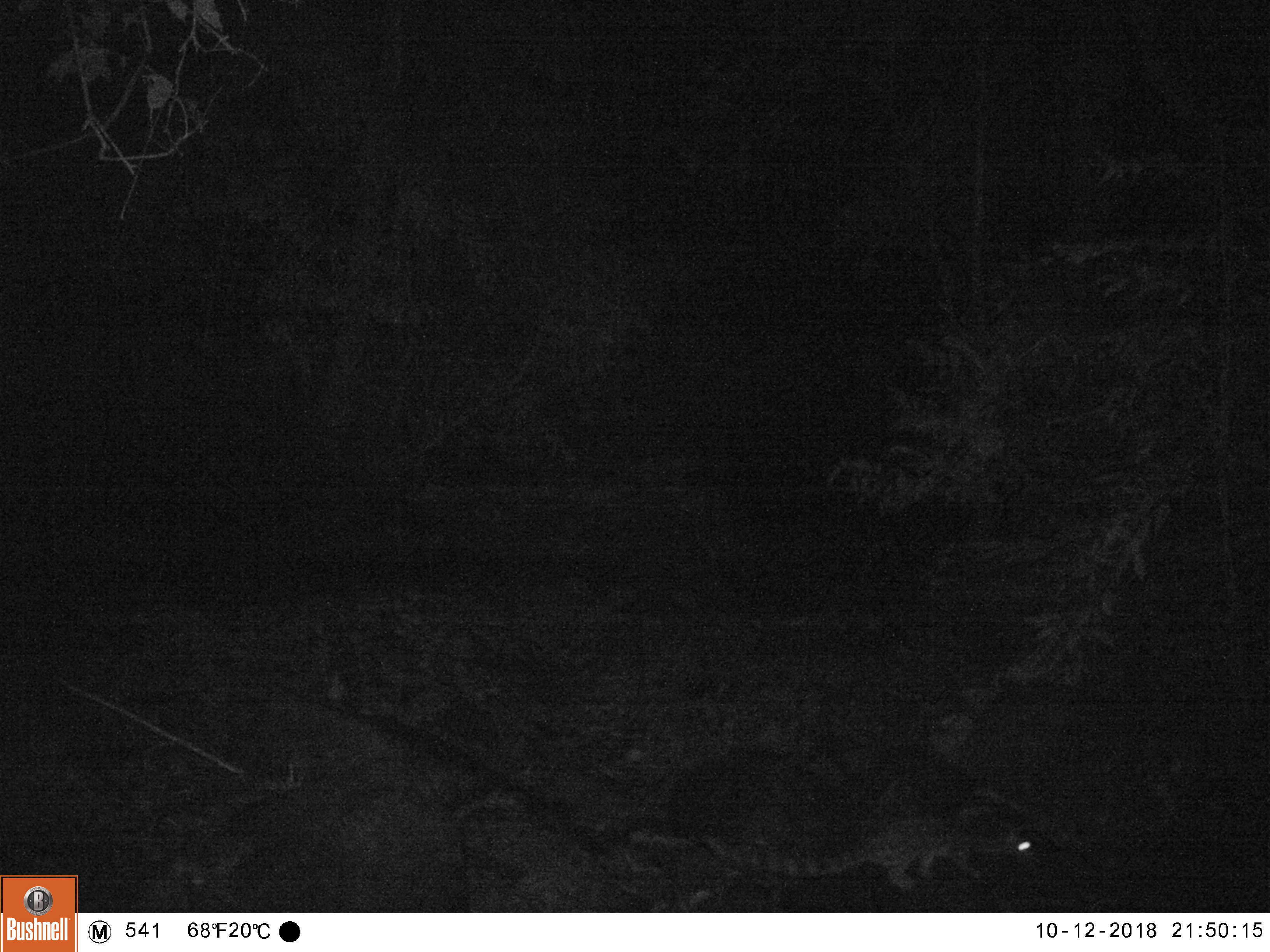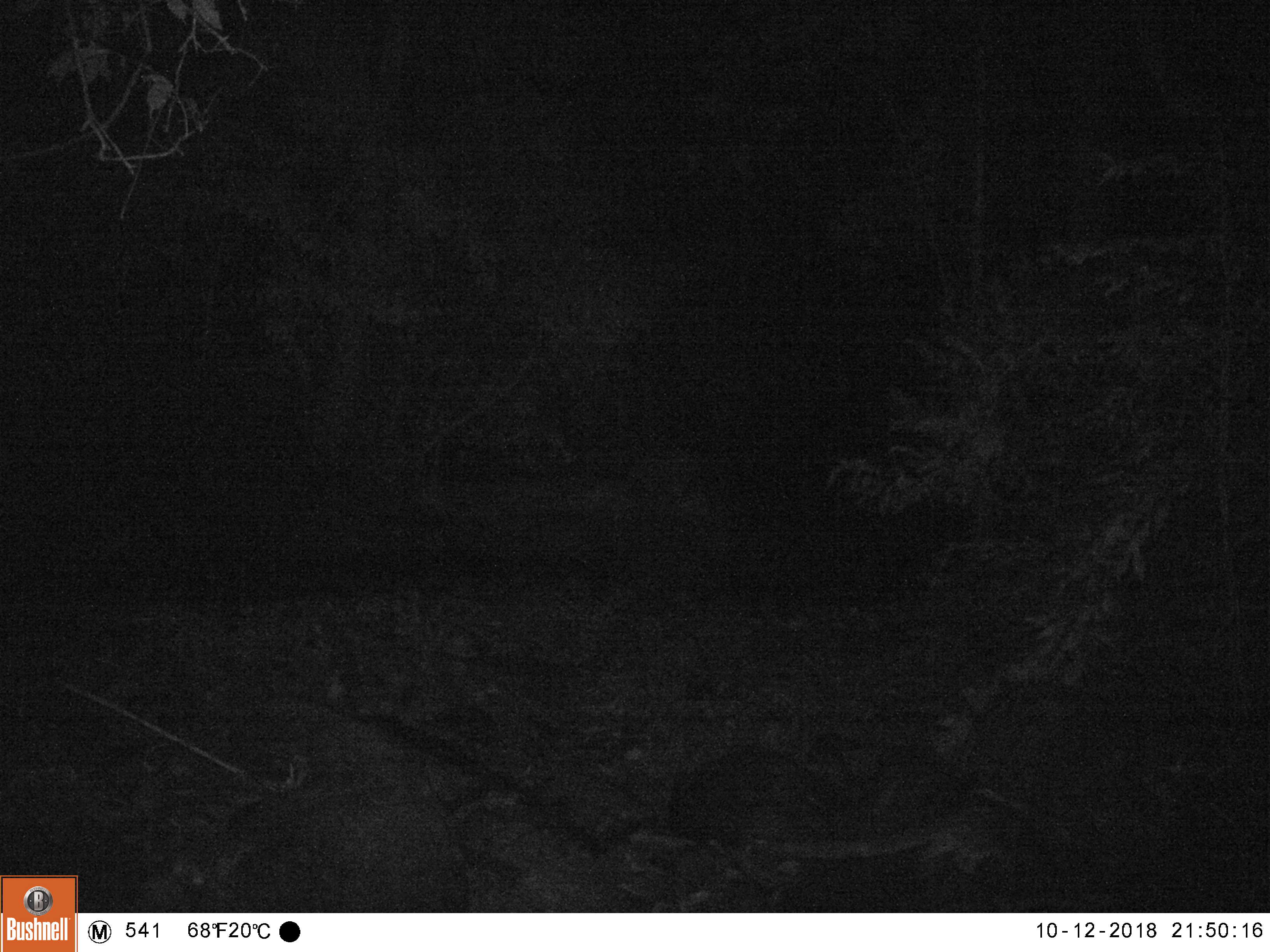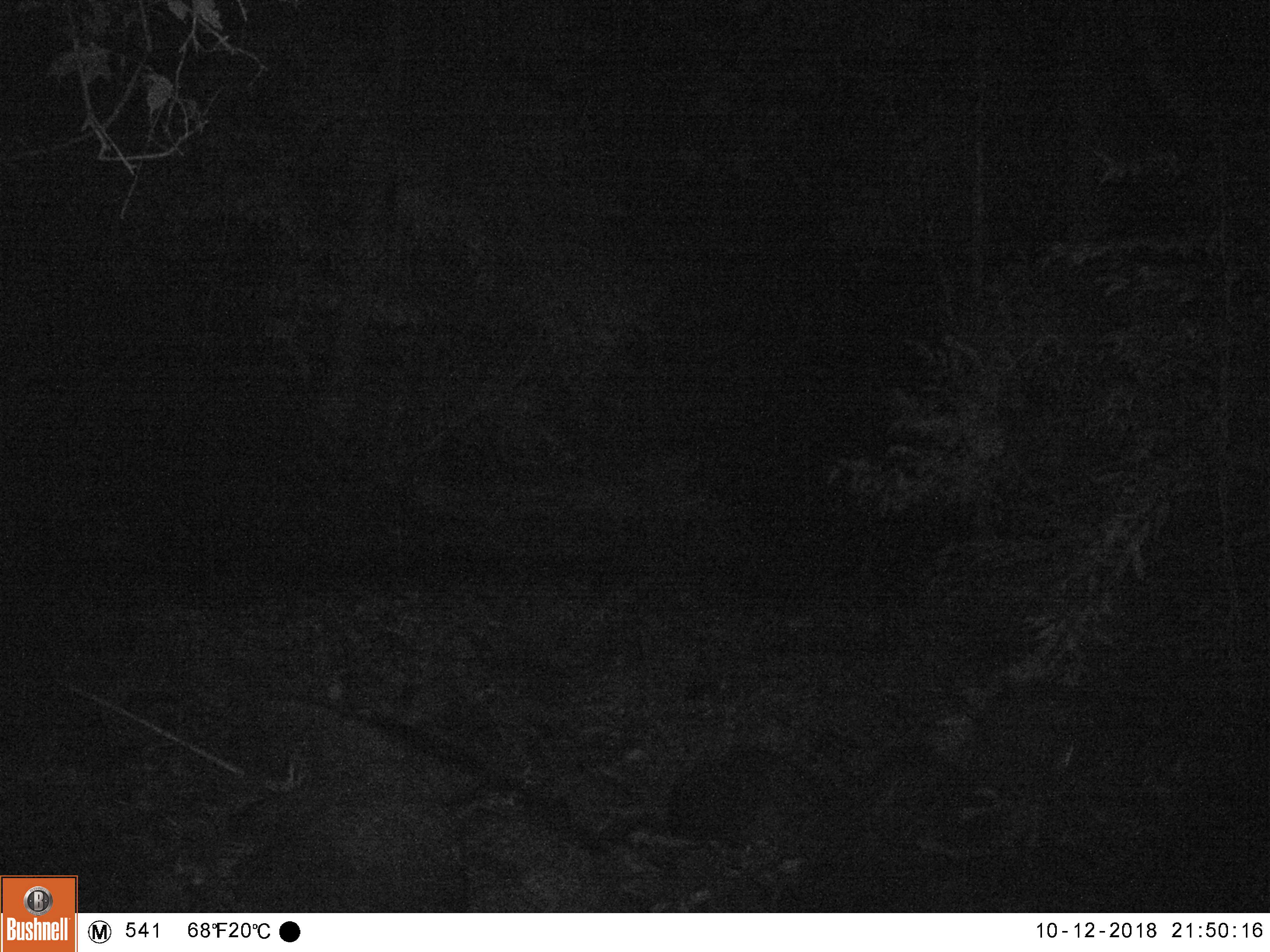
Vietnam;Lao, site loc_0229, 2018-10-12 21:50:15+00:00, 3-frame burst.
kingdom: Animalia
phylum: Chordata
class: Mammalia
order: Carnivora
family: Prionodontidae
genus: Prionodon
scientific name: Prionodon pardicolor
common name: spotted linsang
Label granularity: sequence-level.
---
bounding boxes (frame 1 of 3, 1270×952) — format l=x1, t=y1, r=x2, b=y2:
spotted linsang: l=704, t=815, r=1031, b=891